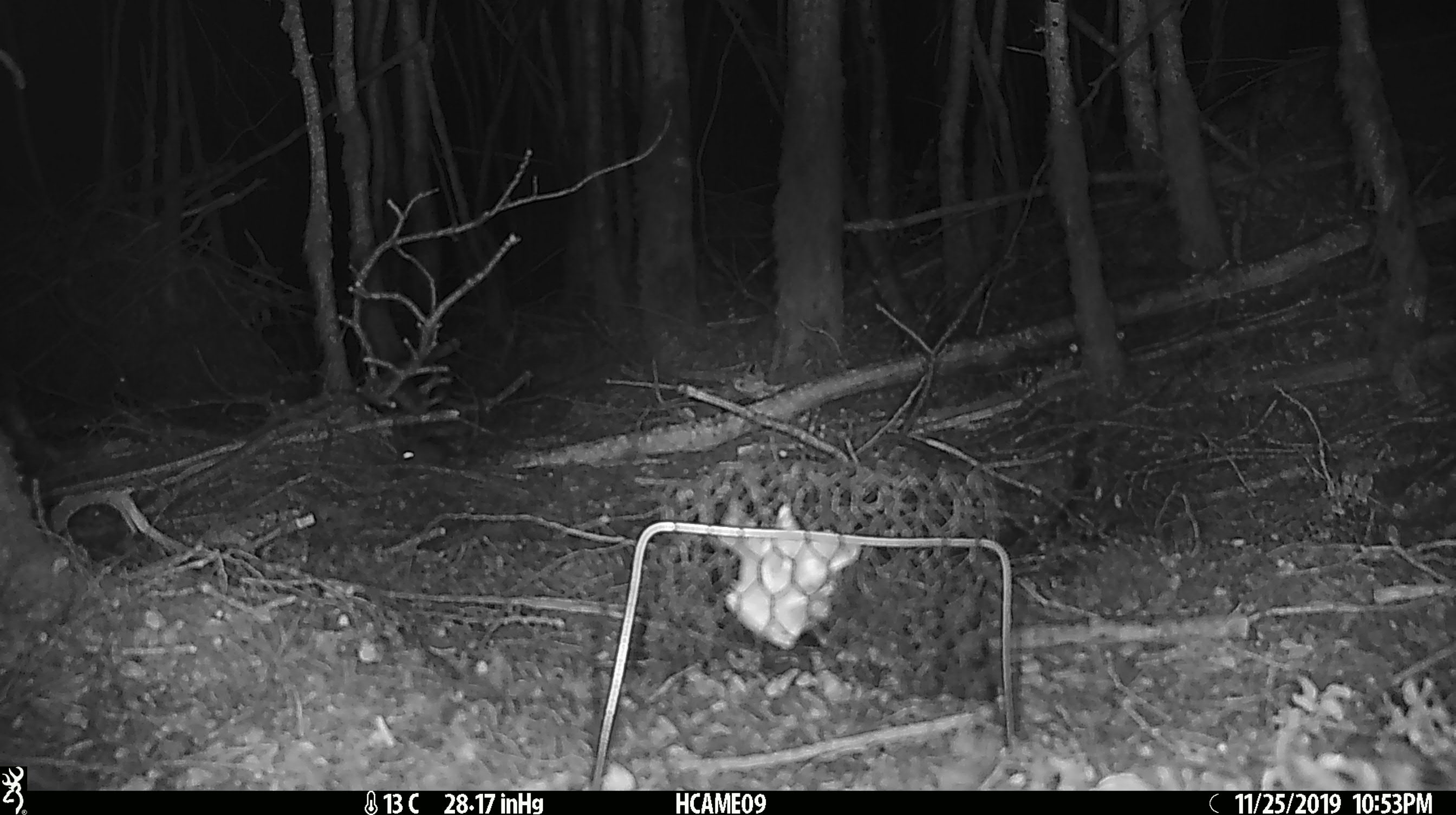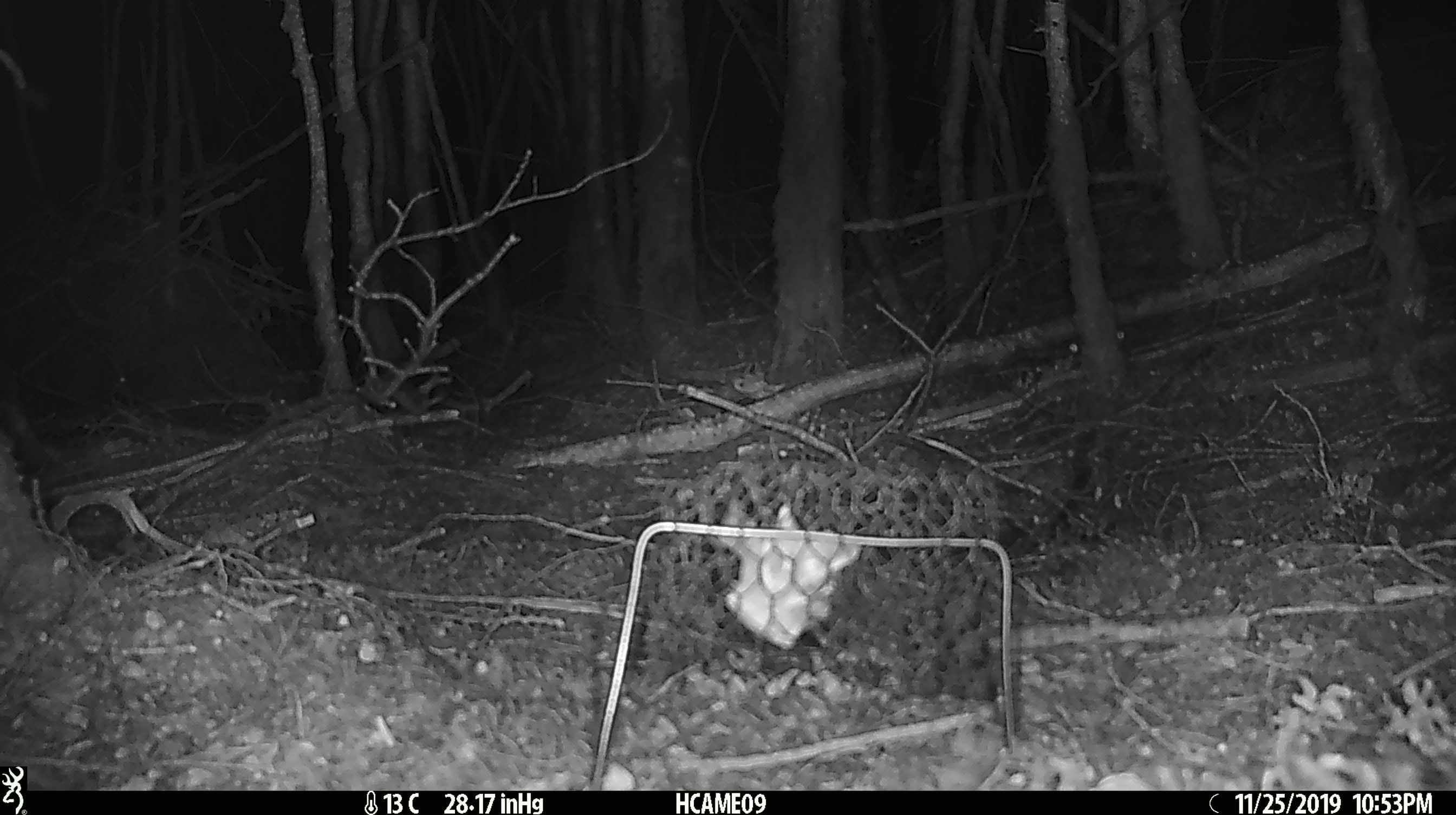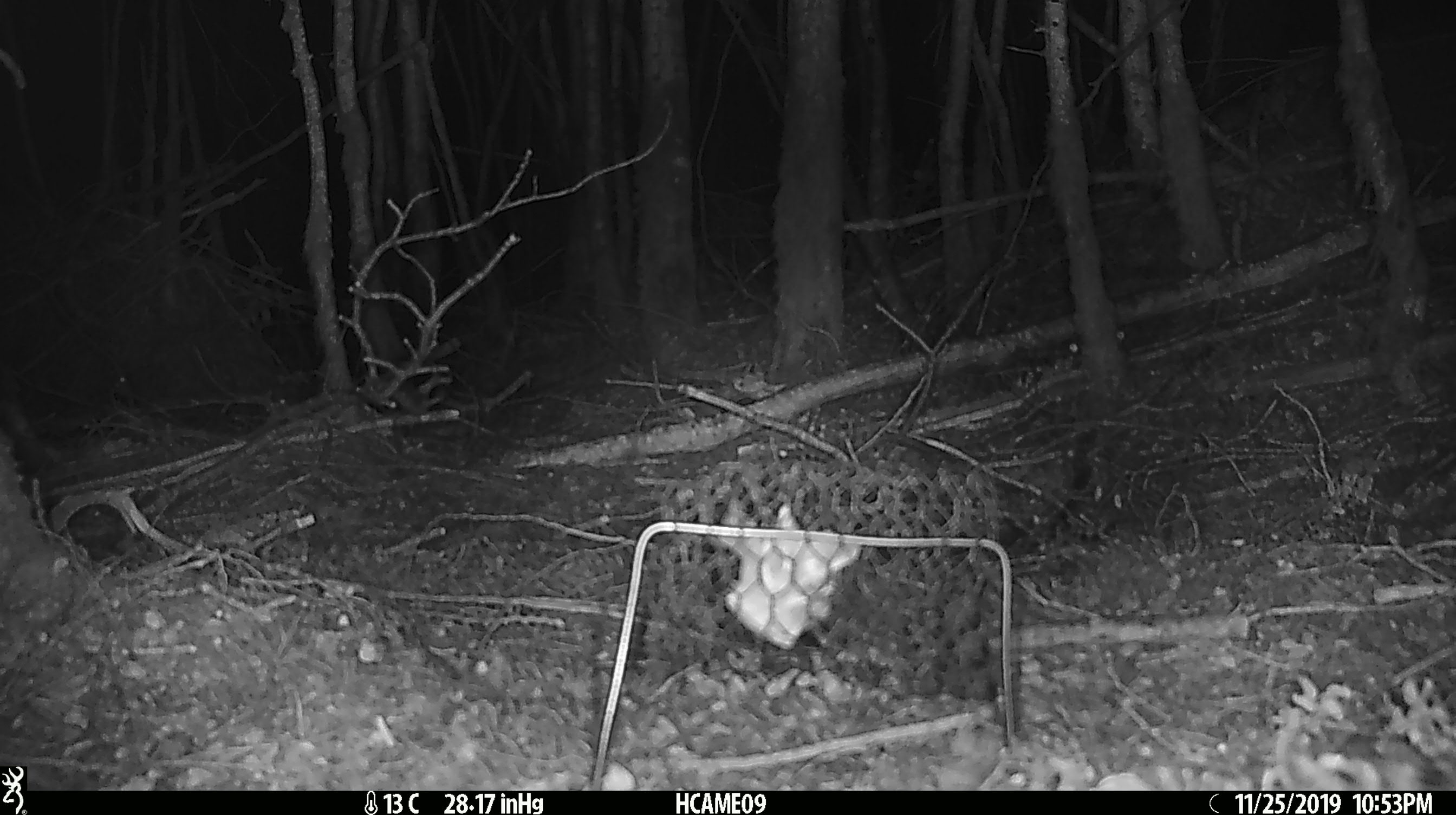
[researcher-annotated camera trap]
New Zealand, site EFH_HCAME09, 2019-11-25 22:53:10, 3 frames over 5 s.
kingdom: Animalia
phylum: Chordata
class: Mammalia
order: Rodentia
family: Muridae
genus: Mus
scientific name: Mus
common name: mouse